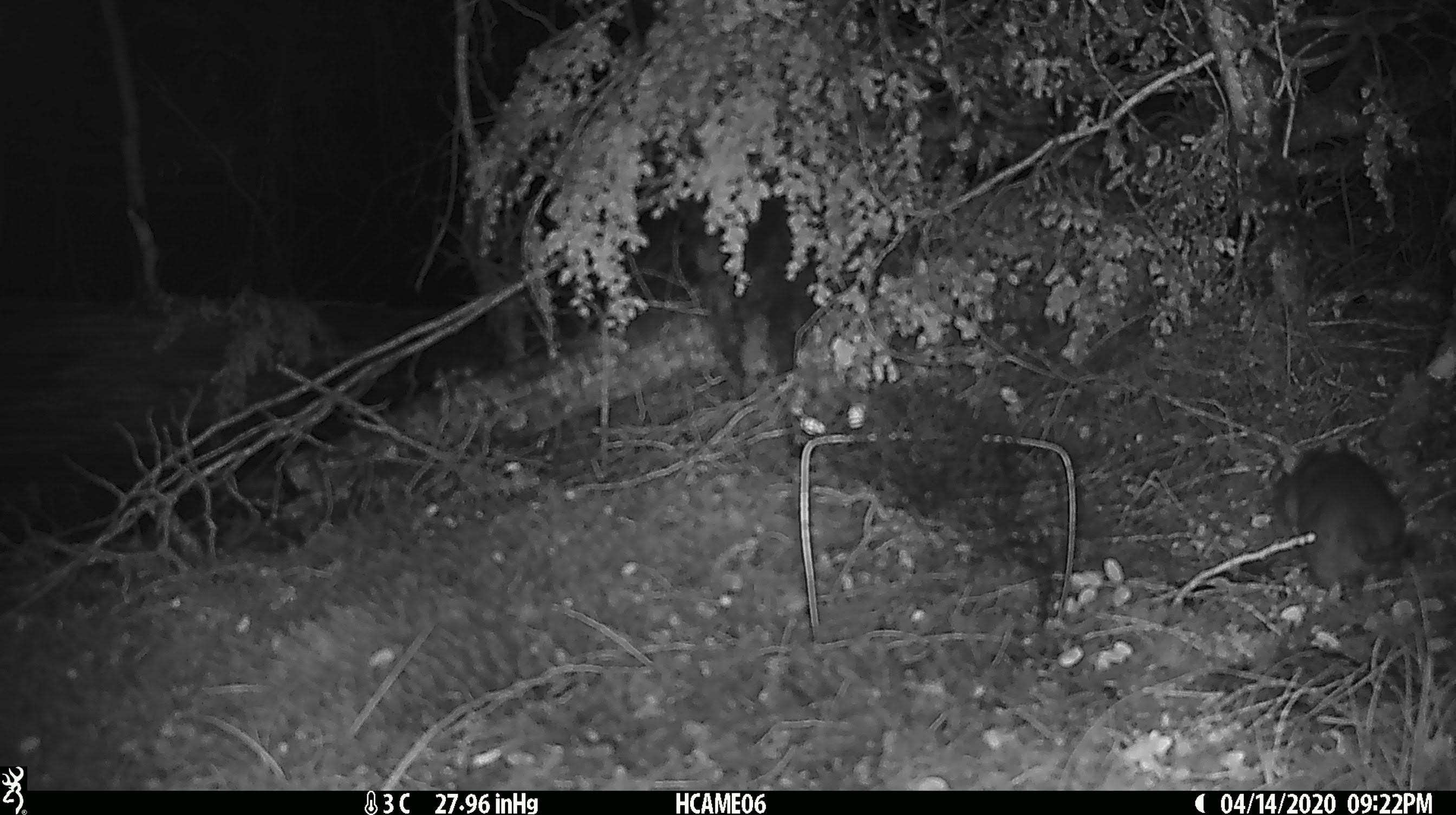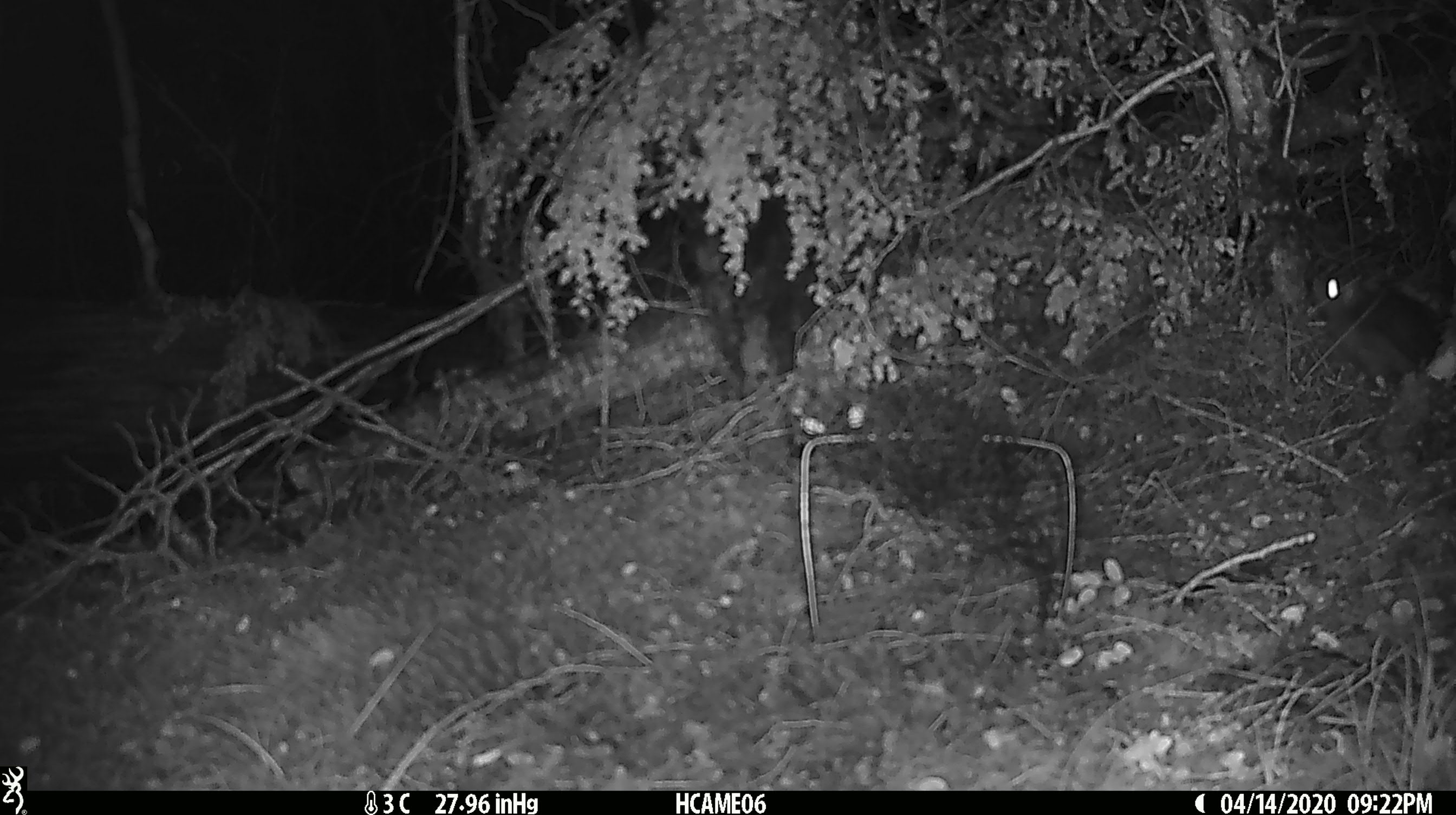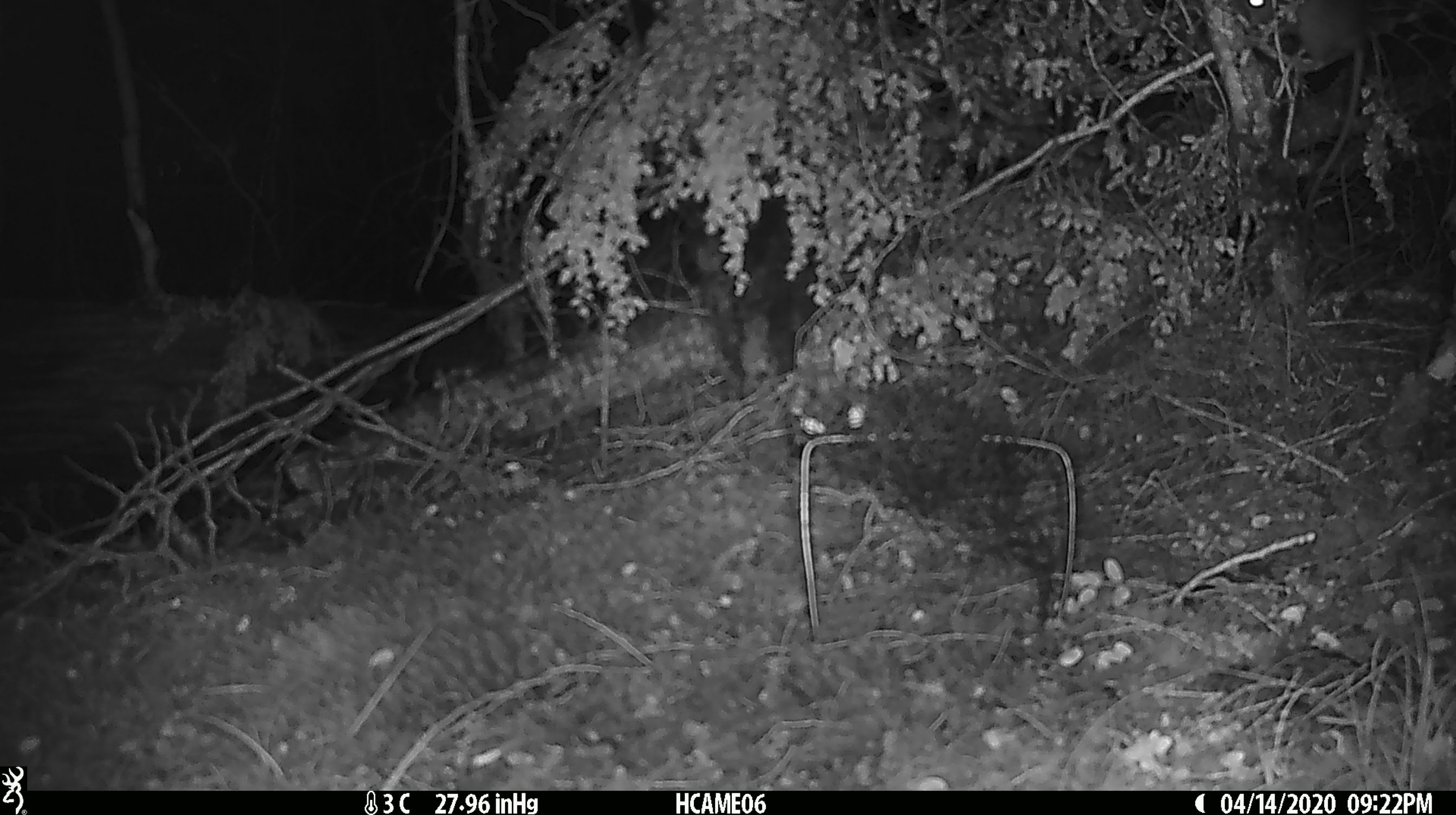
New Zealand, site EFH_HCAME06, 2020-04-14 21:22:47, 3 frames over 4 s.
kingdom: Animalia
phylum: Chordata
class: Mammalia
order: Rodentia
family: Muridae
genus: Rattus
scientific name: Rattus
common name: rat